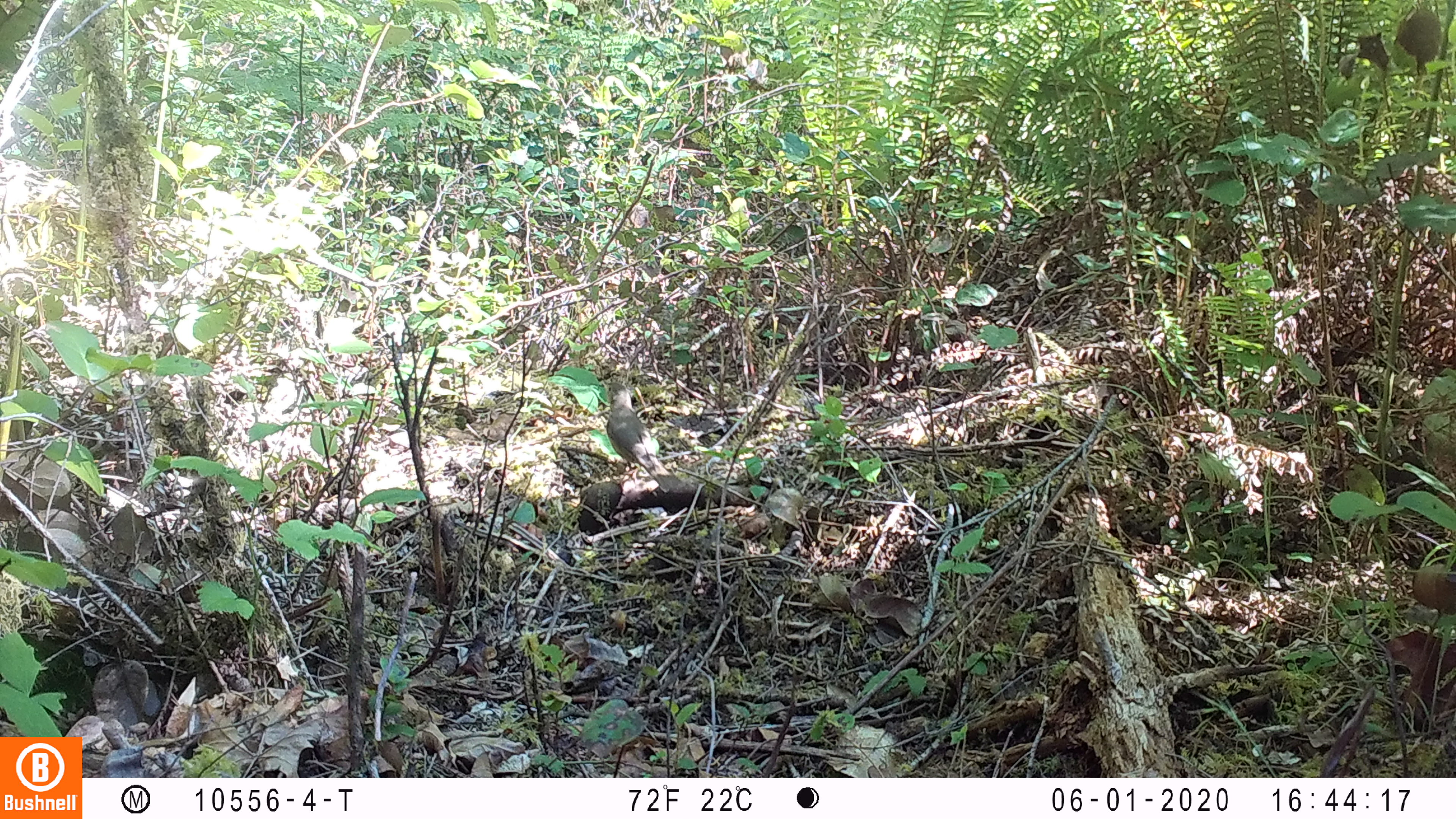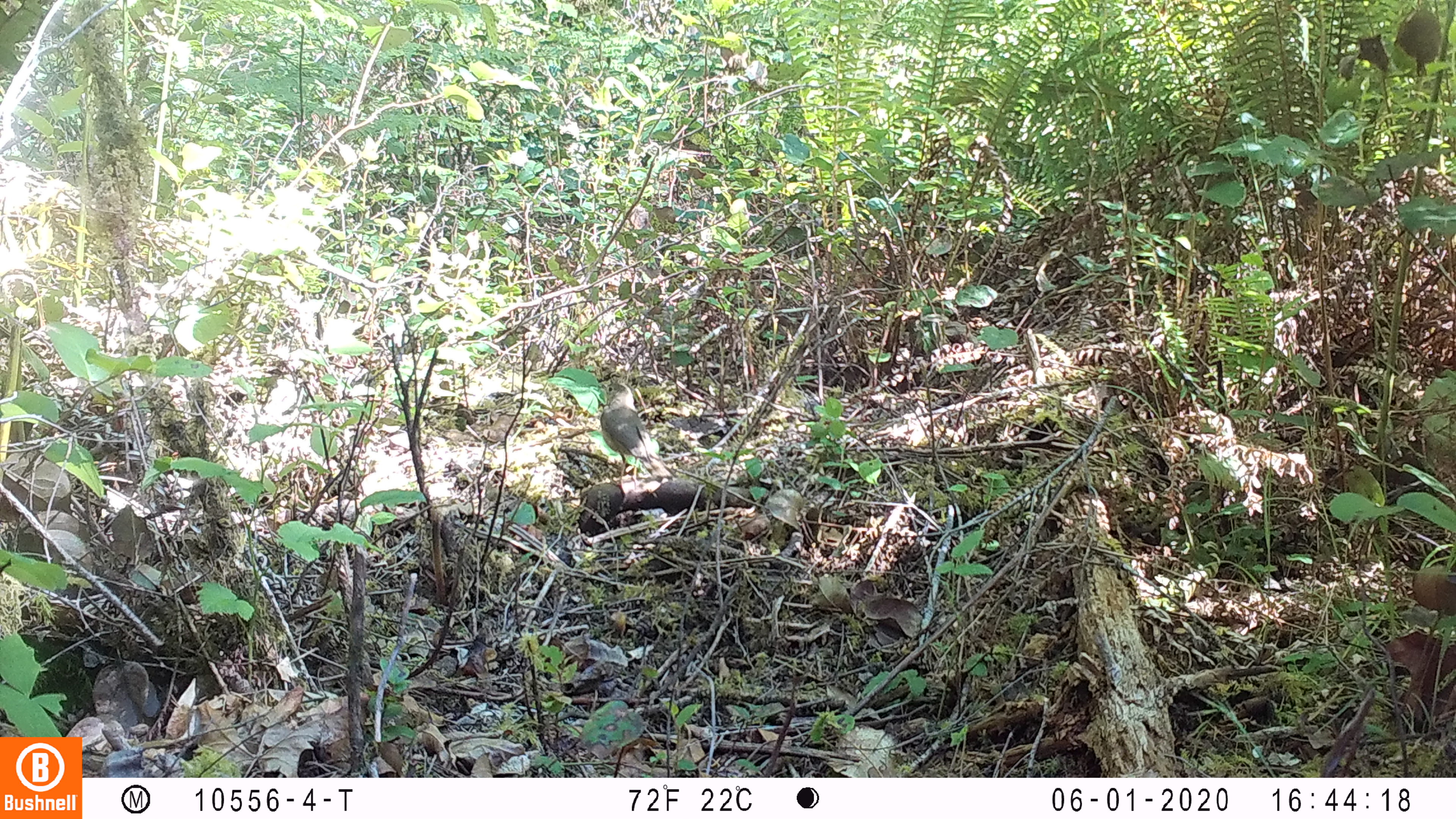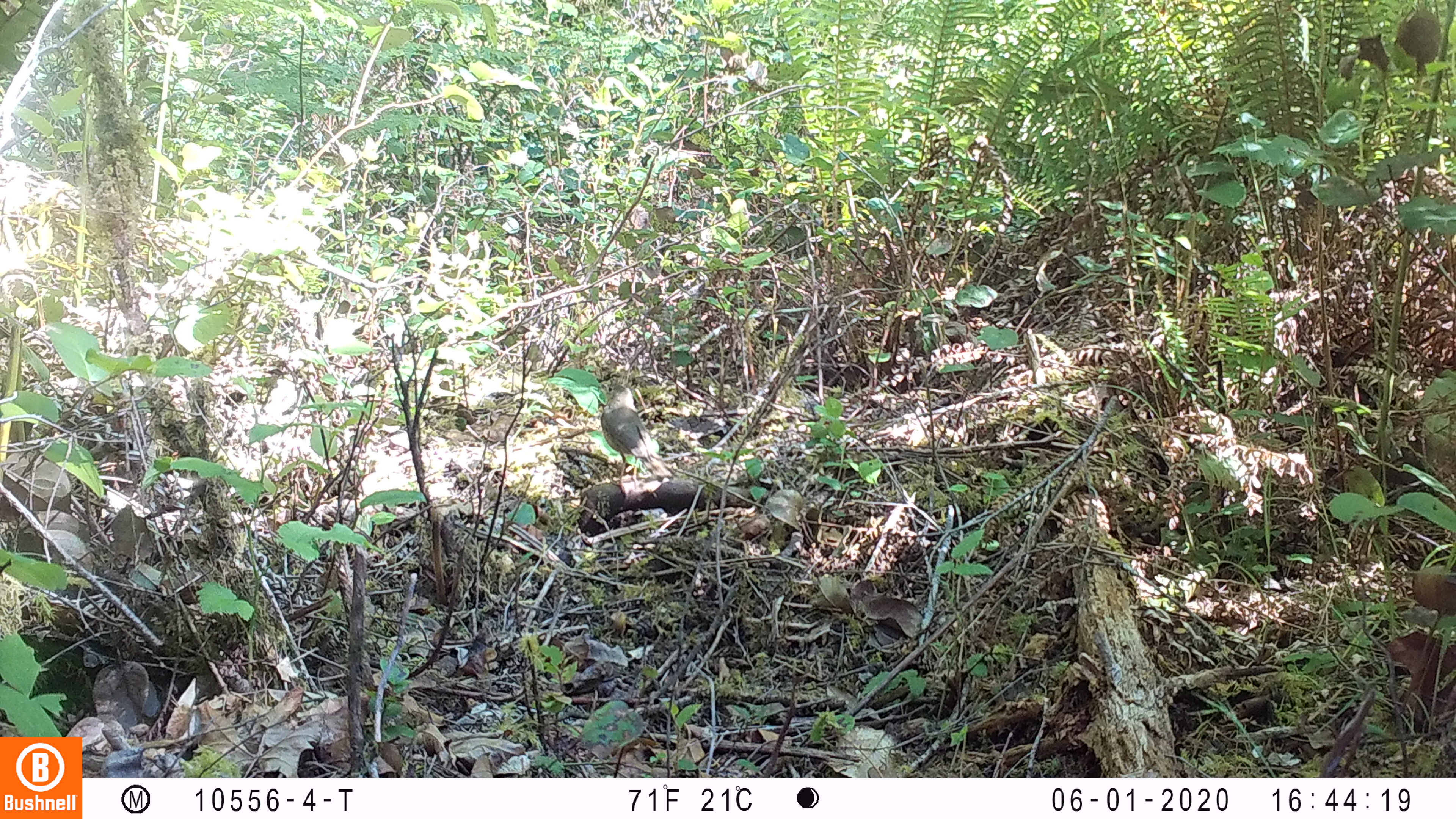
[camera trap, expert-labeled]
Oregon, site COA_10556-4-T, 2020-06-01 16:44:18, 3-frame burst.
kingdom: Animalia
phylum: Chordata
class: Aves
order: Passeriformes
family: Turdidae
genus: Catharus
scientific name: Catharus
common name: brown thrushes and nightingale-thrushes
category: catharus species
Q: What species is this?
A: Catharus species (brown thrushes and nightingale-thrushes) (Catharus).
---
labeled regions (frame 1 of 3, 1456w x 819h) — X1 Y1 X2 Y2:
catharus species: 601 376 676 490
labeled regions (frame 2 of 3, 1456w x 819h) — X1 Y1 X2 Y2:
catharus species: 601 381 670 483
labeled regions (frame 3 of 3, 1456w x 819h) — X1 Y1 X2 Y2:
catharus species: 598 381 662 471